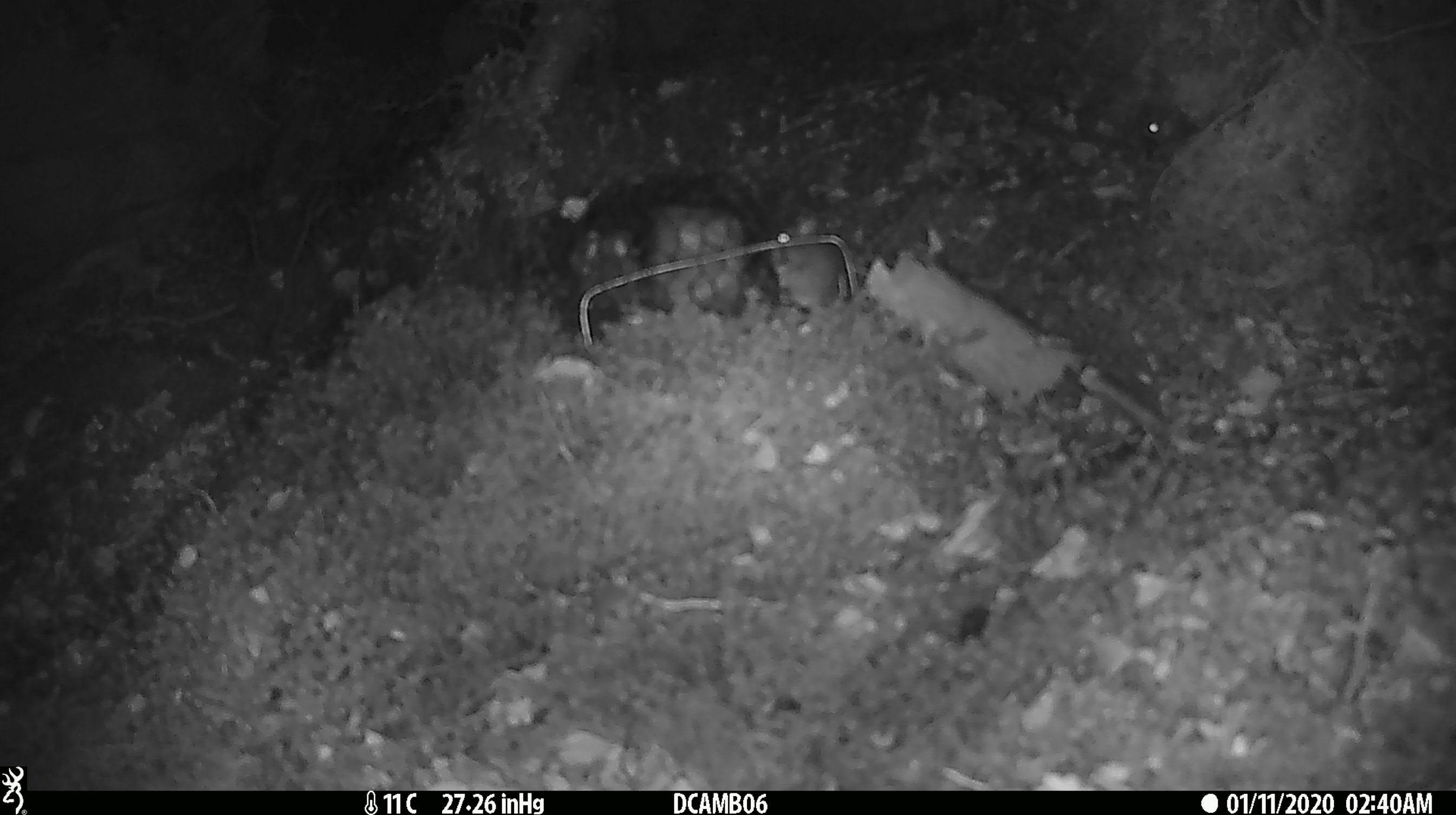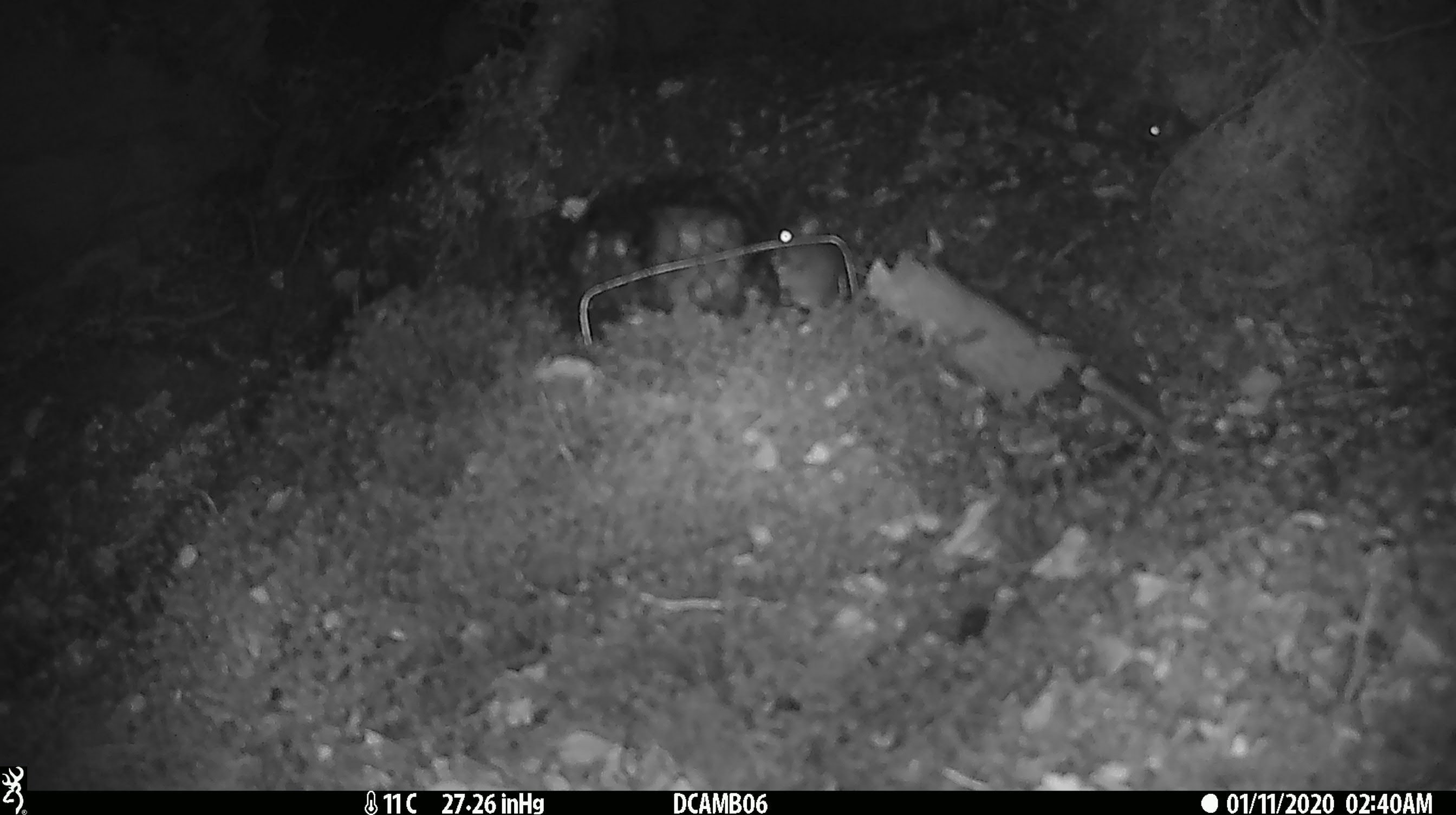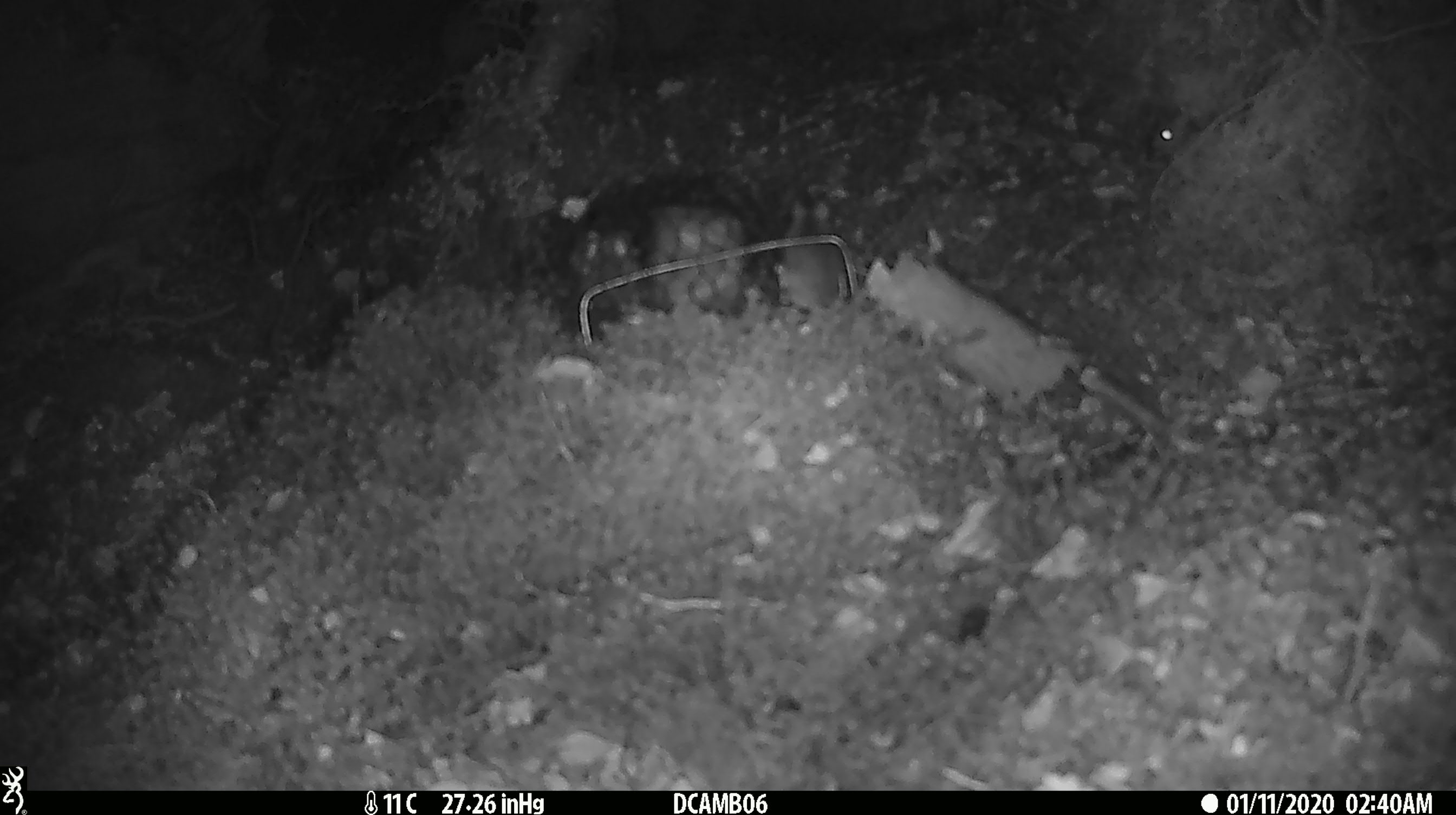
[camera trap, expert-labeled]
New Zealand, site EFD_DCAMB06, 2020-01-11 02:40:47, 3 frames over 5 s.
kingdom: Animalia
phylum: Chordata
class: Mammalia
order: Rodentia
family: Muridae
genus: Mus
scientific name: Mus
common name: mouse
Mouse (Mus).